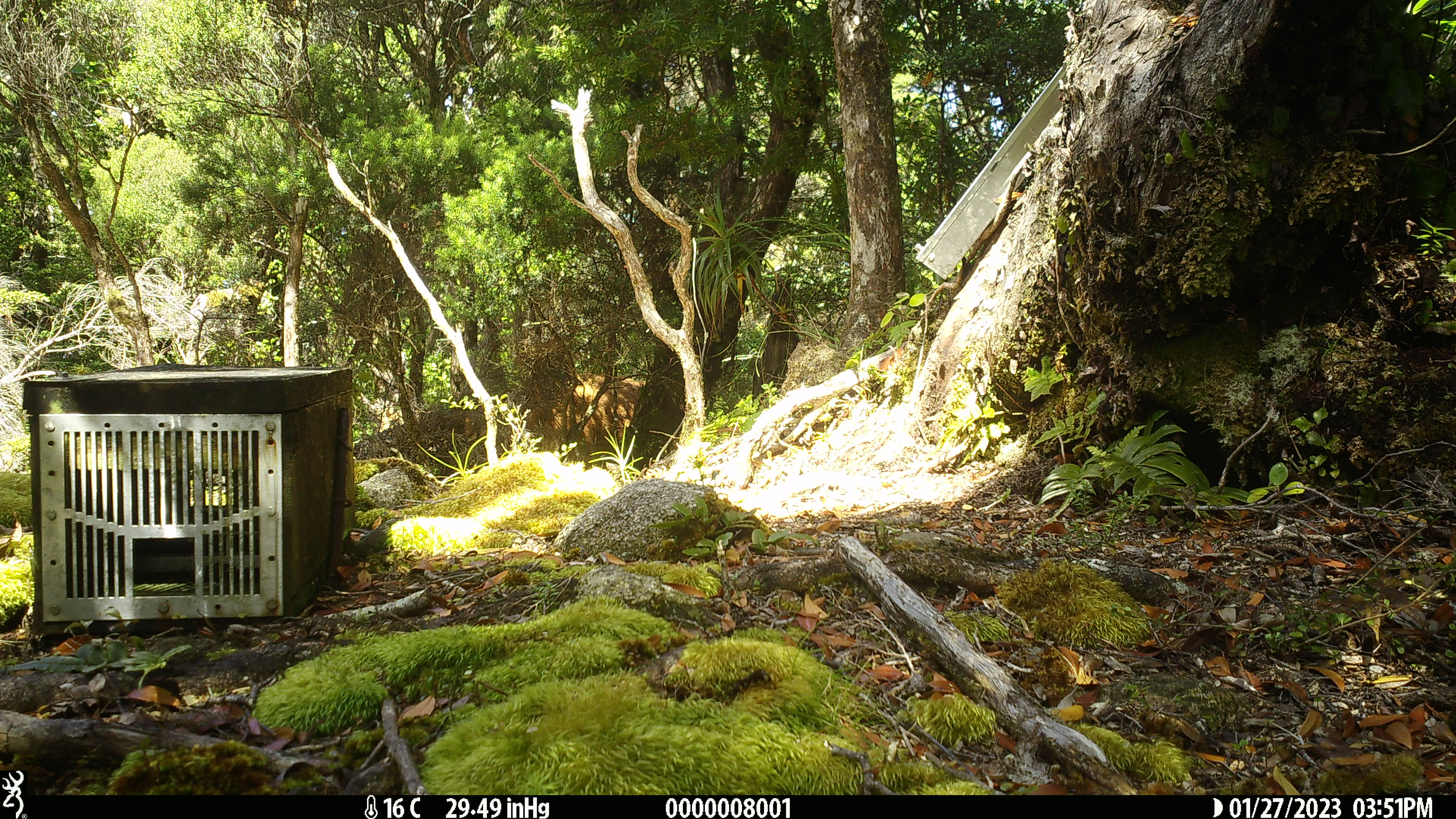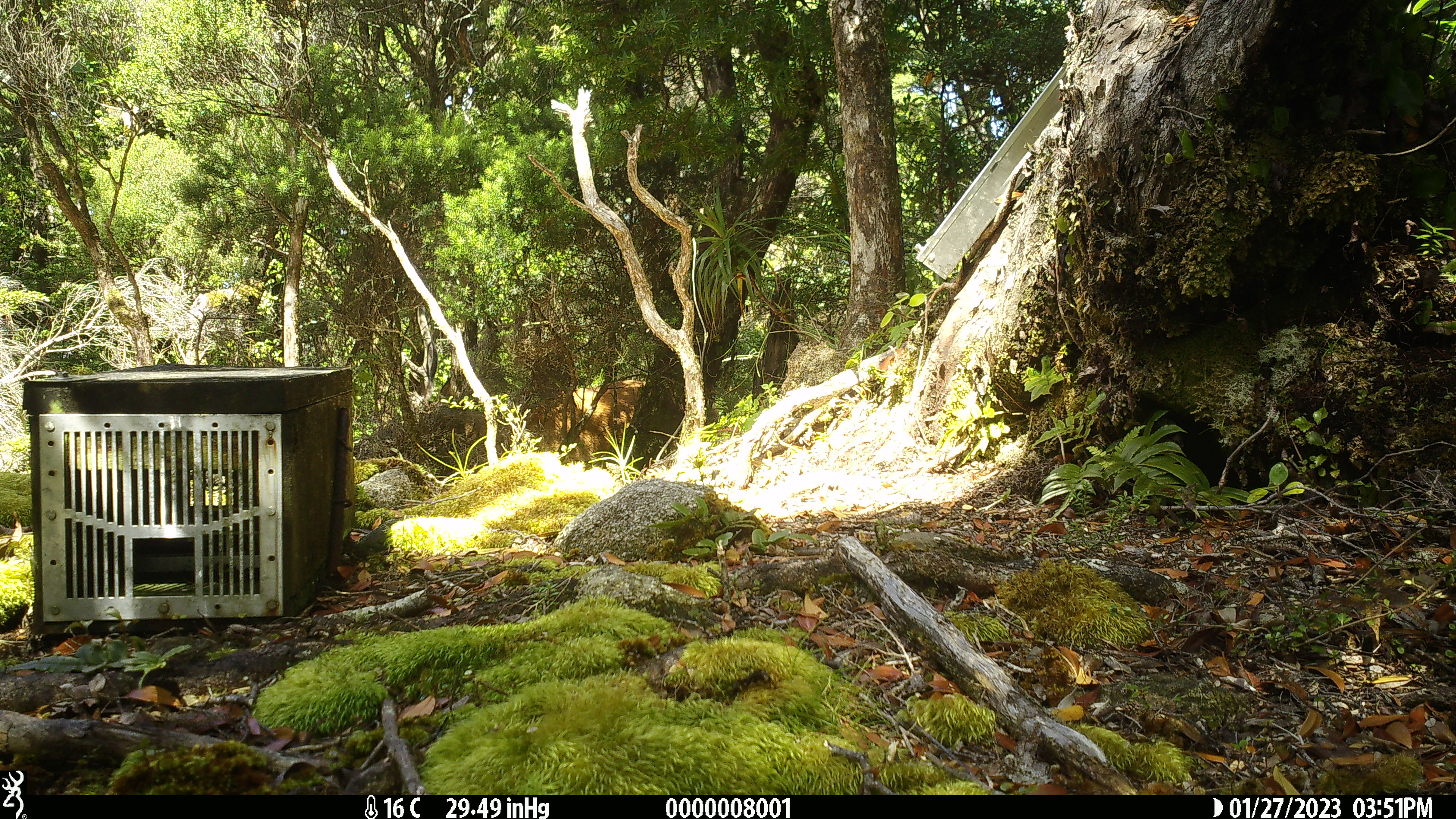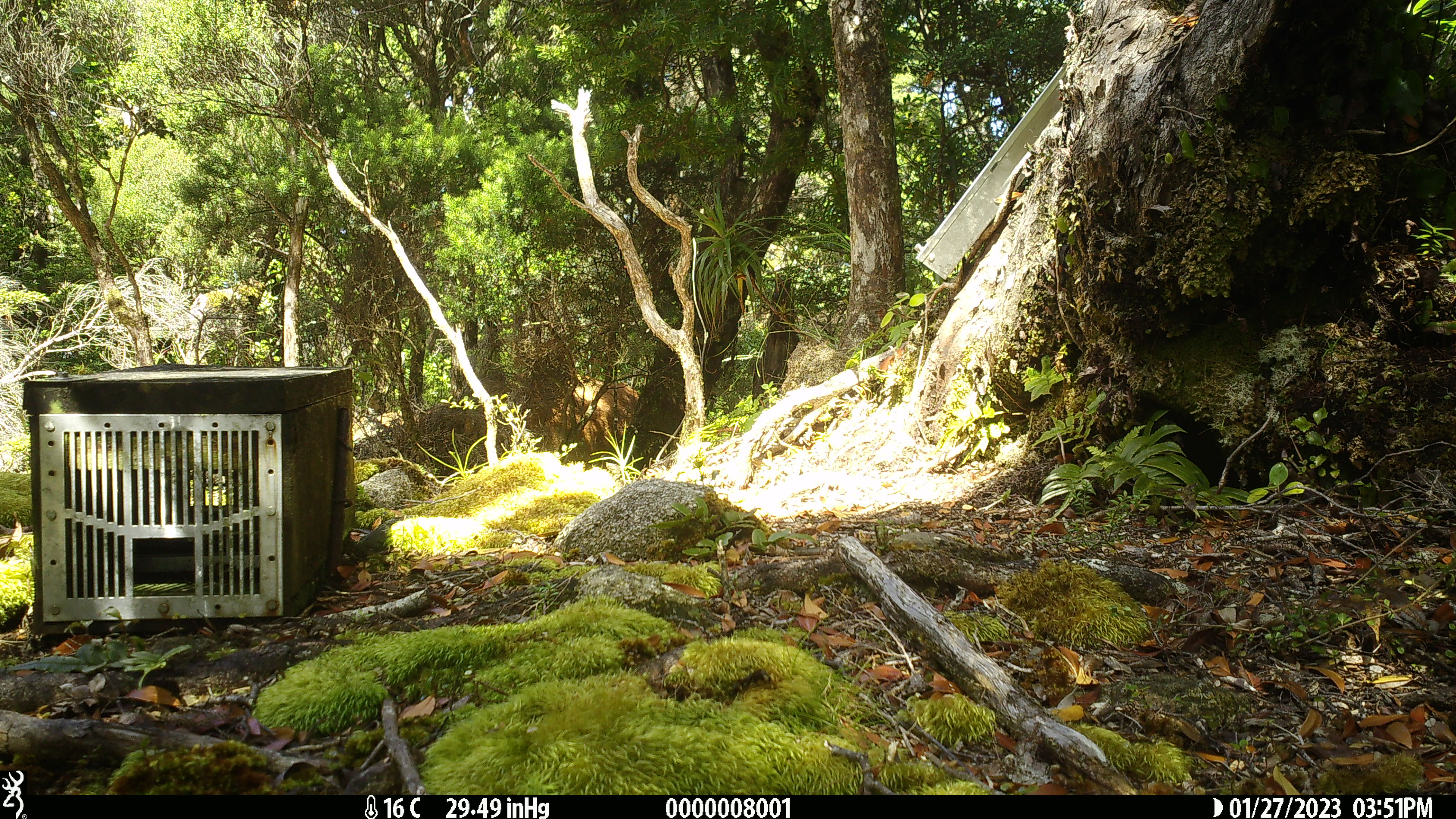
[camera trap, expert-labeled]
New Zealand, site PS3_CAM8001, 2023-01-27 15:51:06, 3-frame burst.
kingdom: Animalia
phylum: Chordata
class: Mammalia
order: Artiodactyla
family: Cervidae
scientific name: Cervidae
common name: deer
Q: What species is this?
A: Deer (Cervidae).